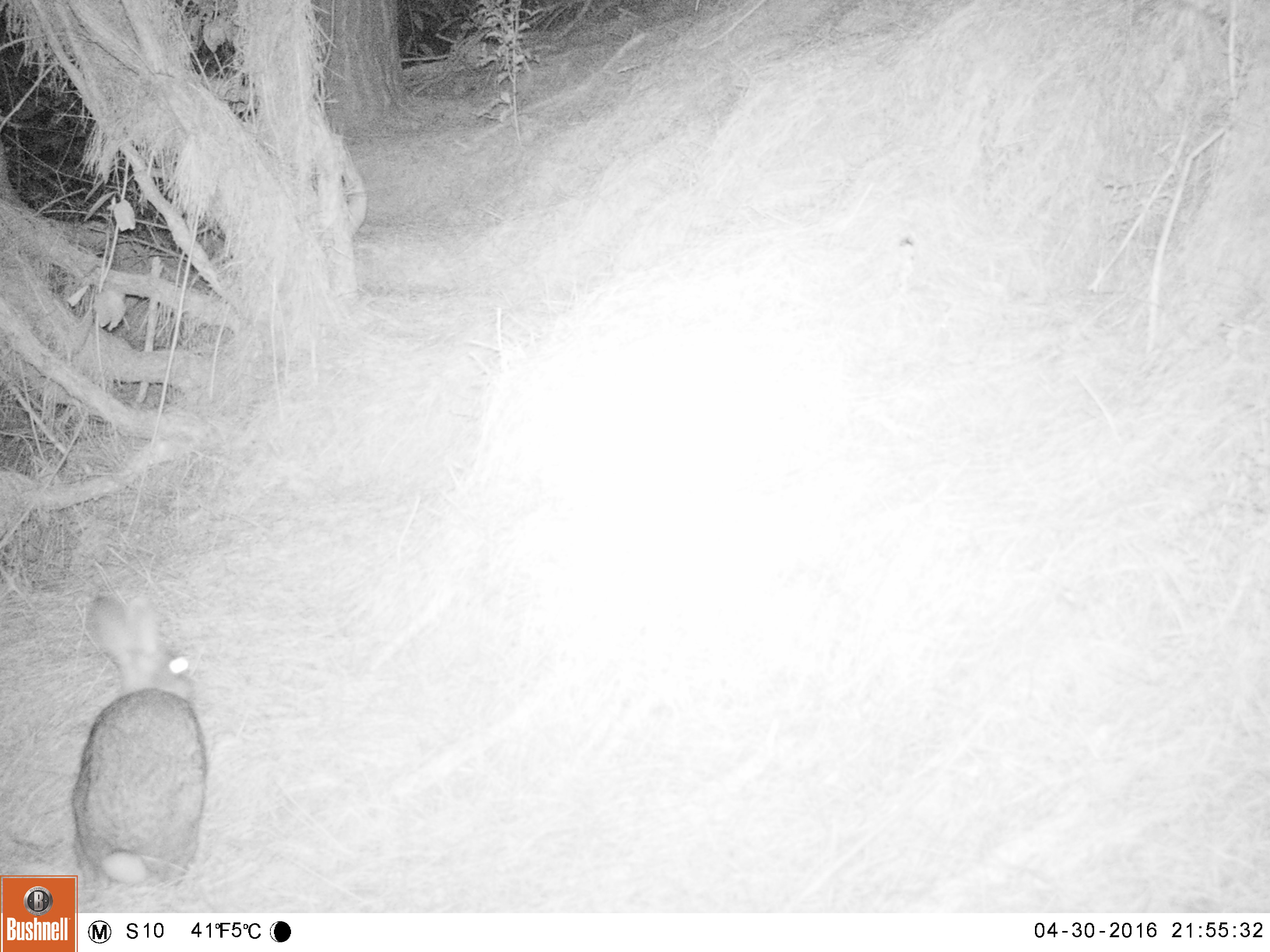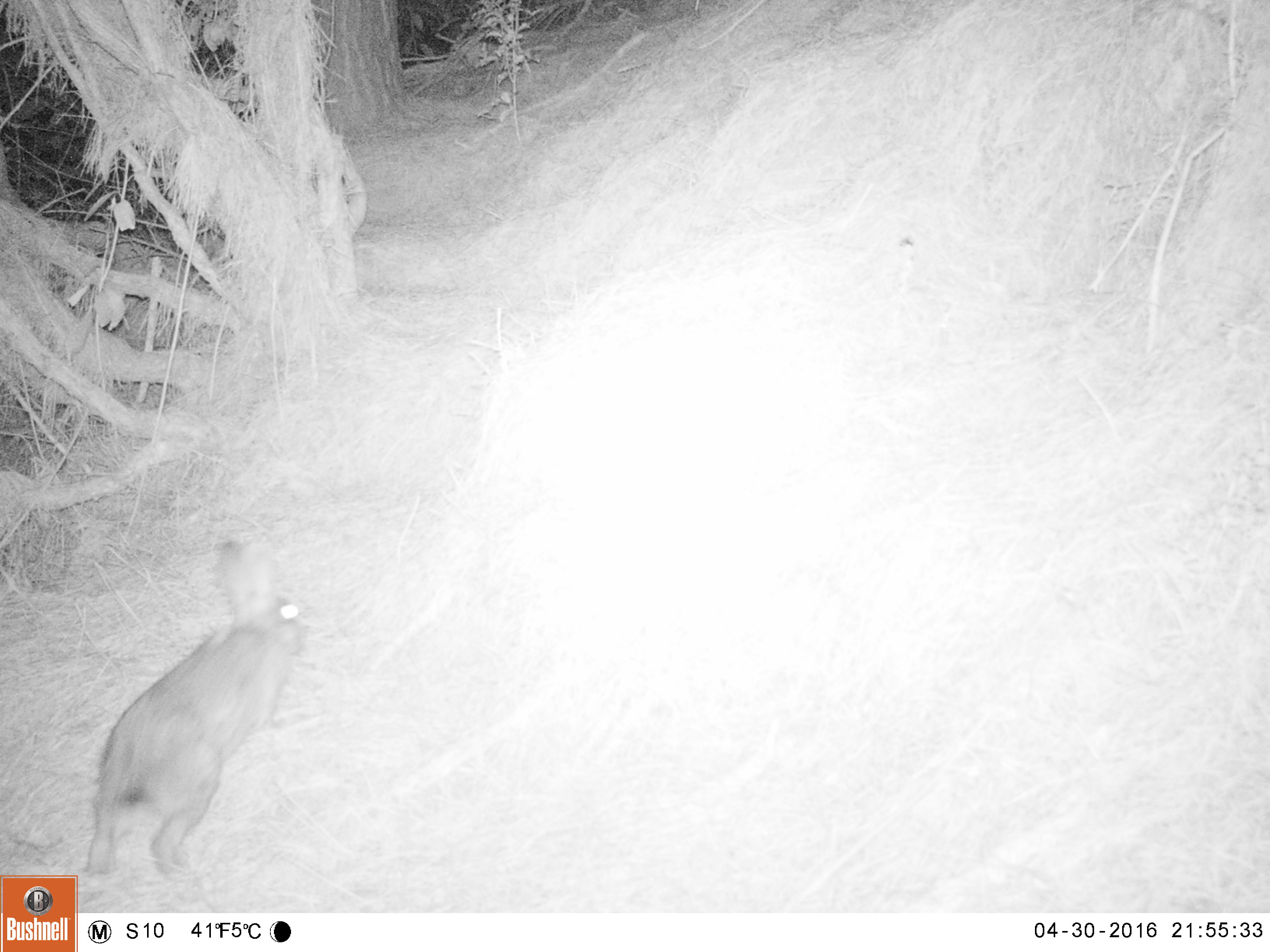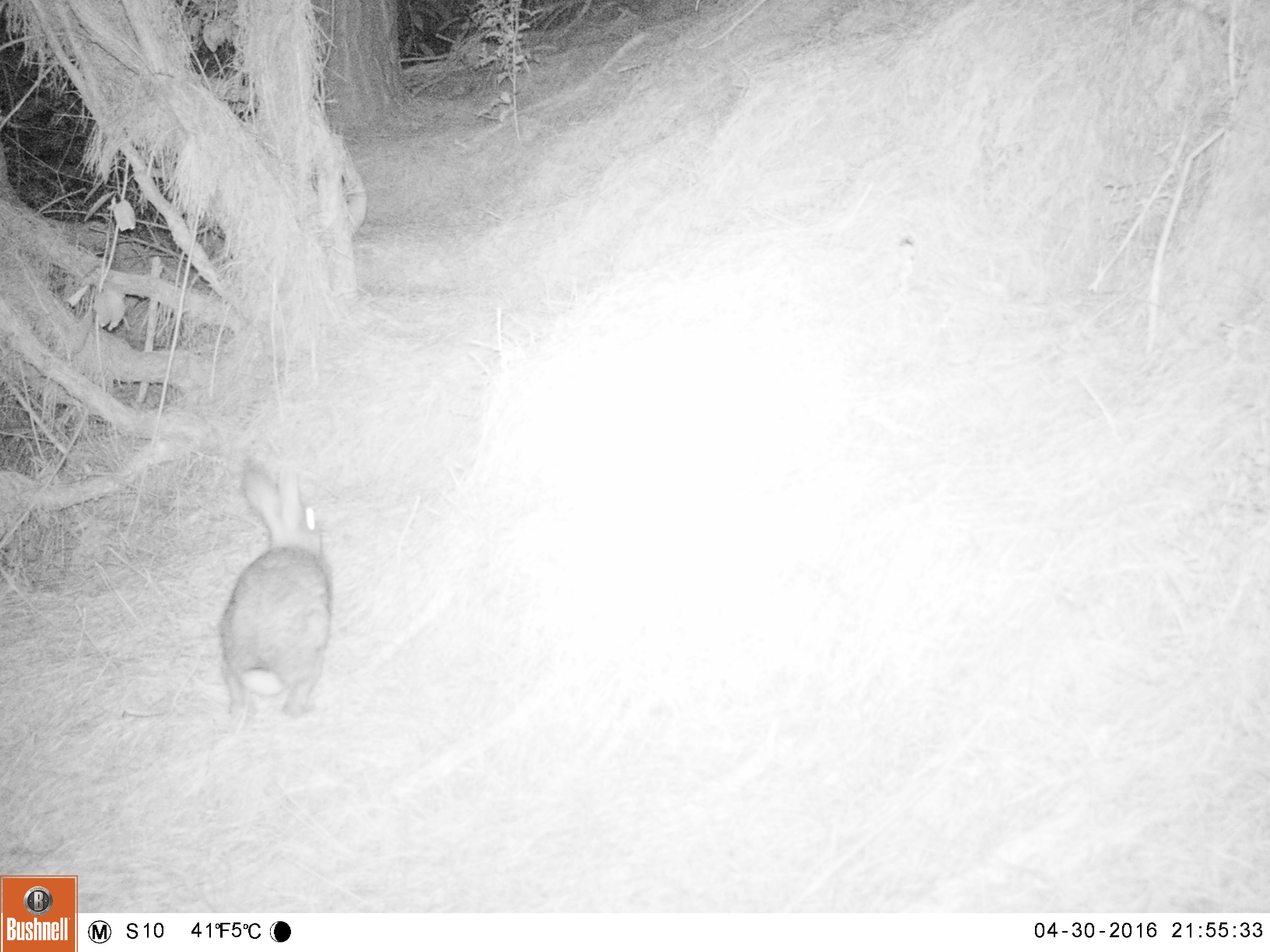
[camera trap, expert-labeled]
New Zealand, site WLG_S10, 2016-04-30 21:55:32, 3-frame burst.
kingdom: Animalia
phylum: Chordata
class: Mammalia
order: Lagomorpha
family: Leporidae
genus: Oryctolagus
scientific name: Oryctolagus cuniculus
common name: european rabbit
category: rabbit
Rabbit (european rabbit) (Oryctolagus cuniculus).